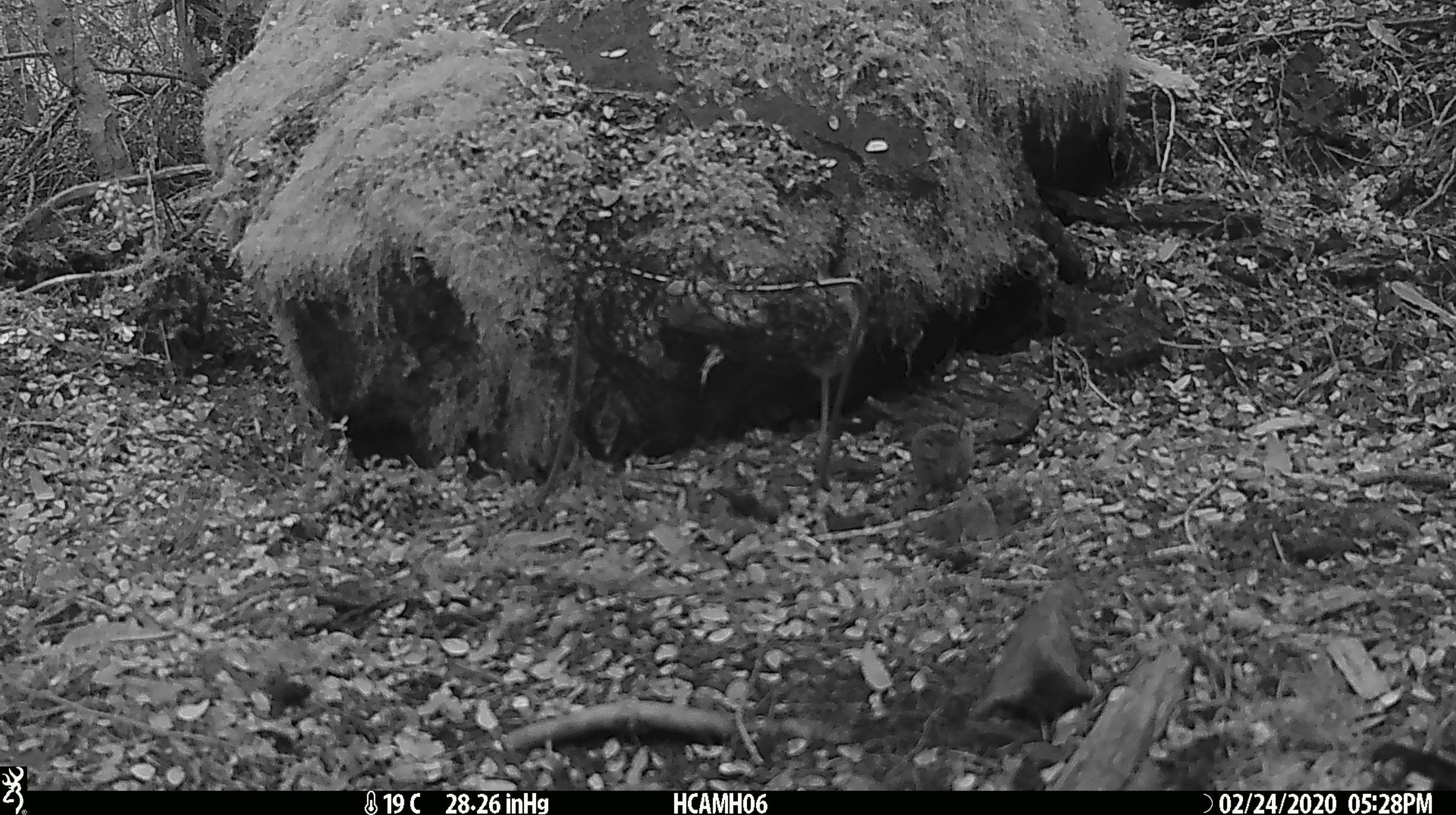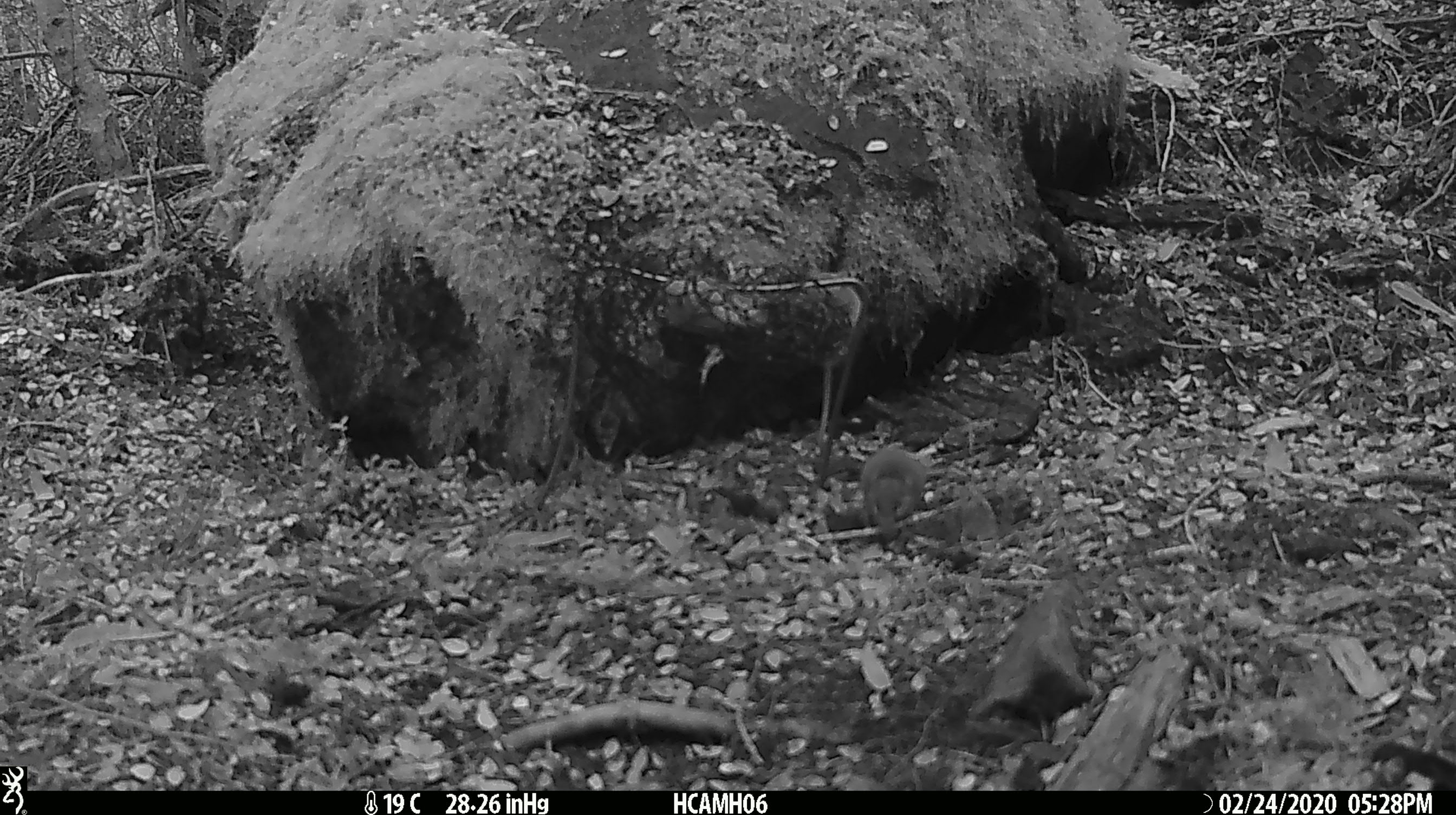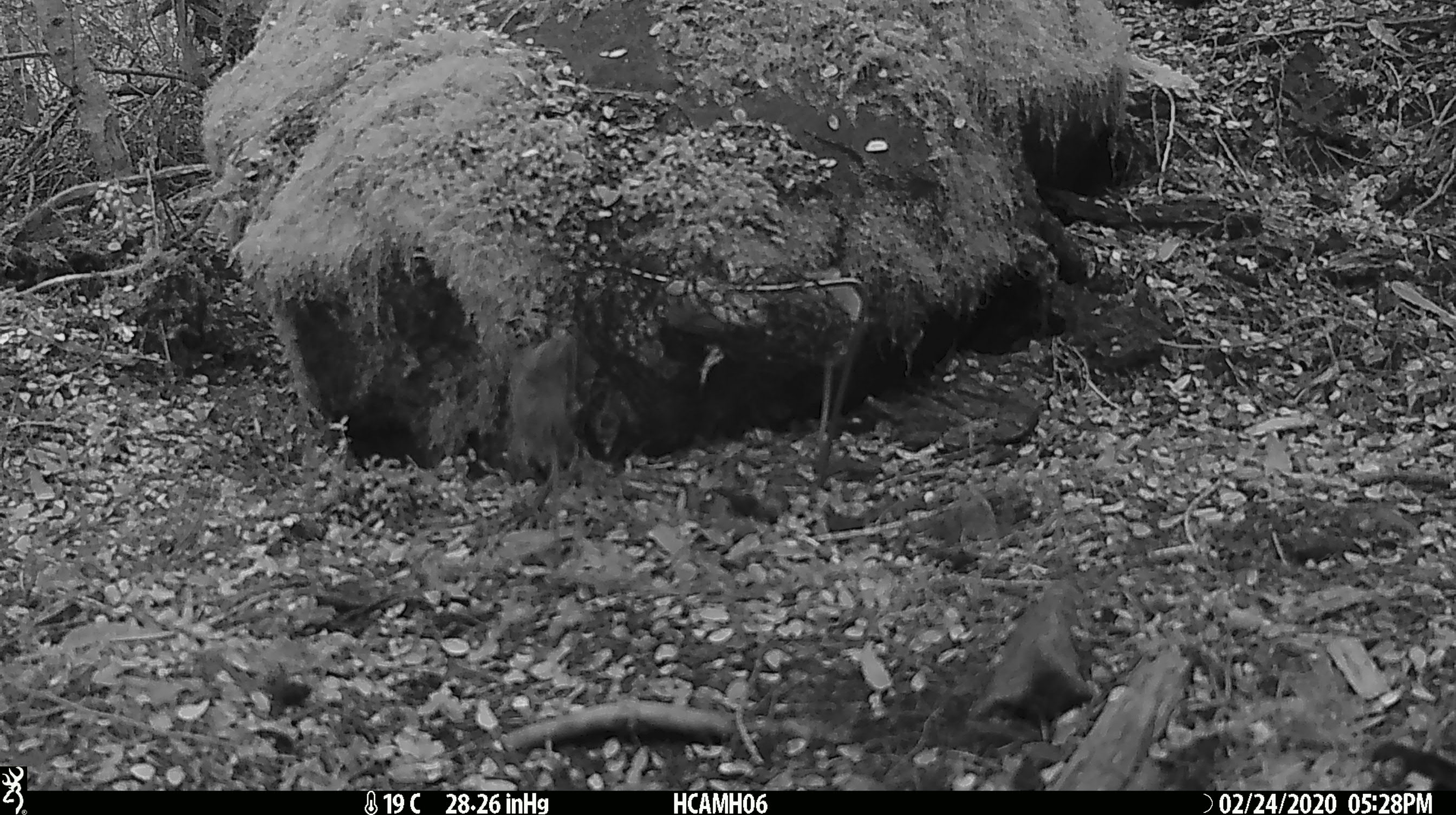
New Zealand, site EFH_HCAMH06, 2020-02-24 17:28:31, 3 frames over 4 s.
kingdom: Animalia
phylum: Chordata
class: Mammalia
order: Rodentia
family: Muridae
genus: Mus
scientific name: Mus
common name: mouse